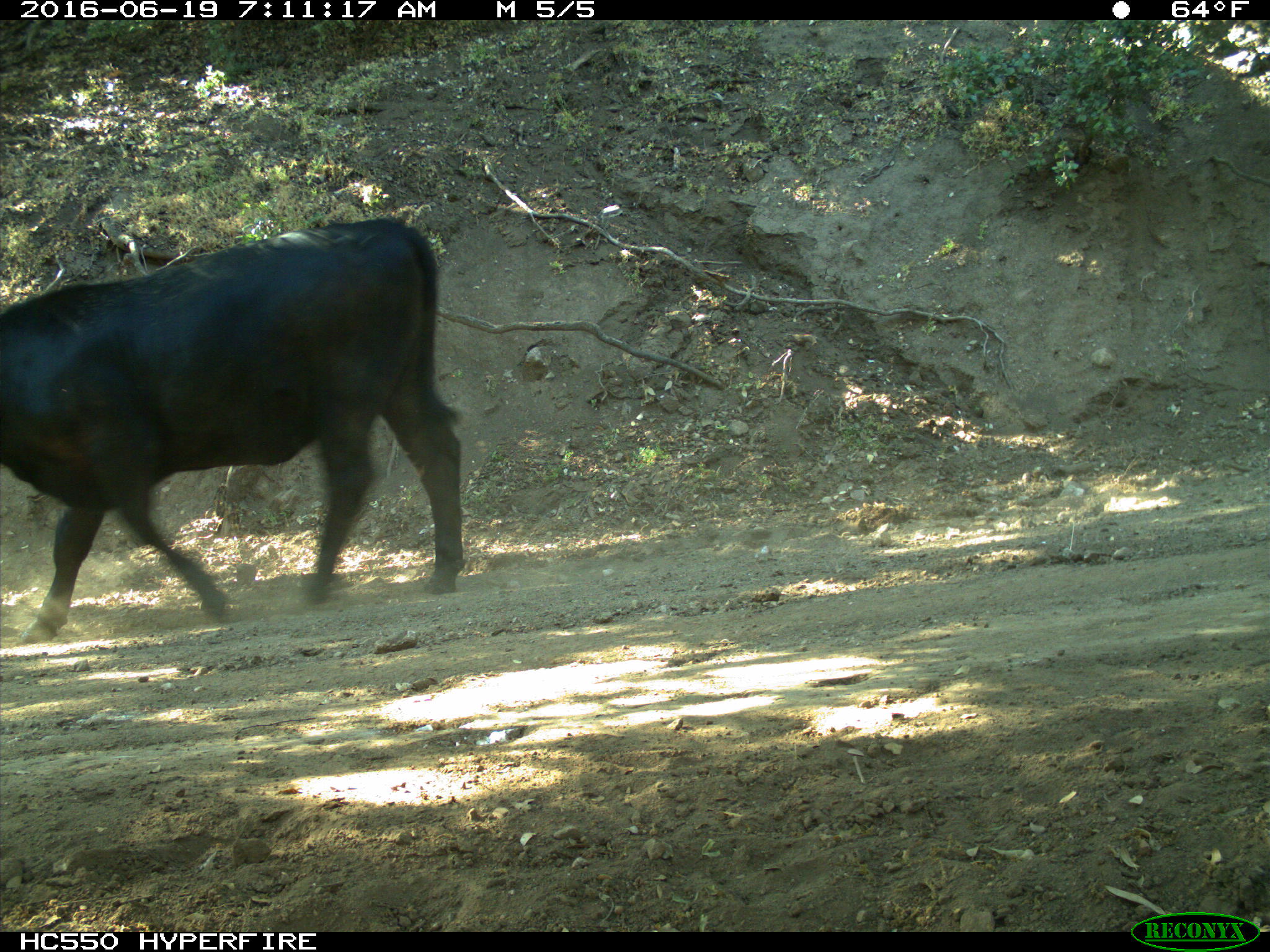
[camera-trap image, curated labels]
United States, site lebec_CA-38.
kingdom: Animalia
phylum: Chordata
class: Mammalia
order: Artiodactyla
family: Bovidae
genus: Bos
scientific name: Bos taurus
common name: domestic cow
Bos taurus (domestic cow).